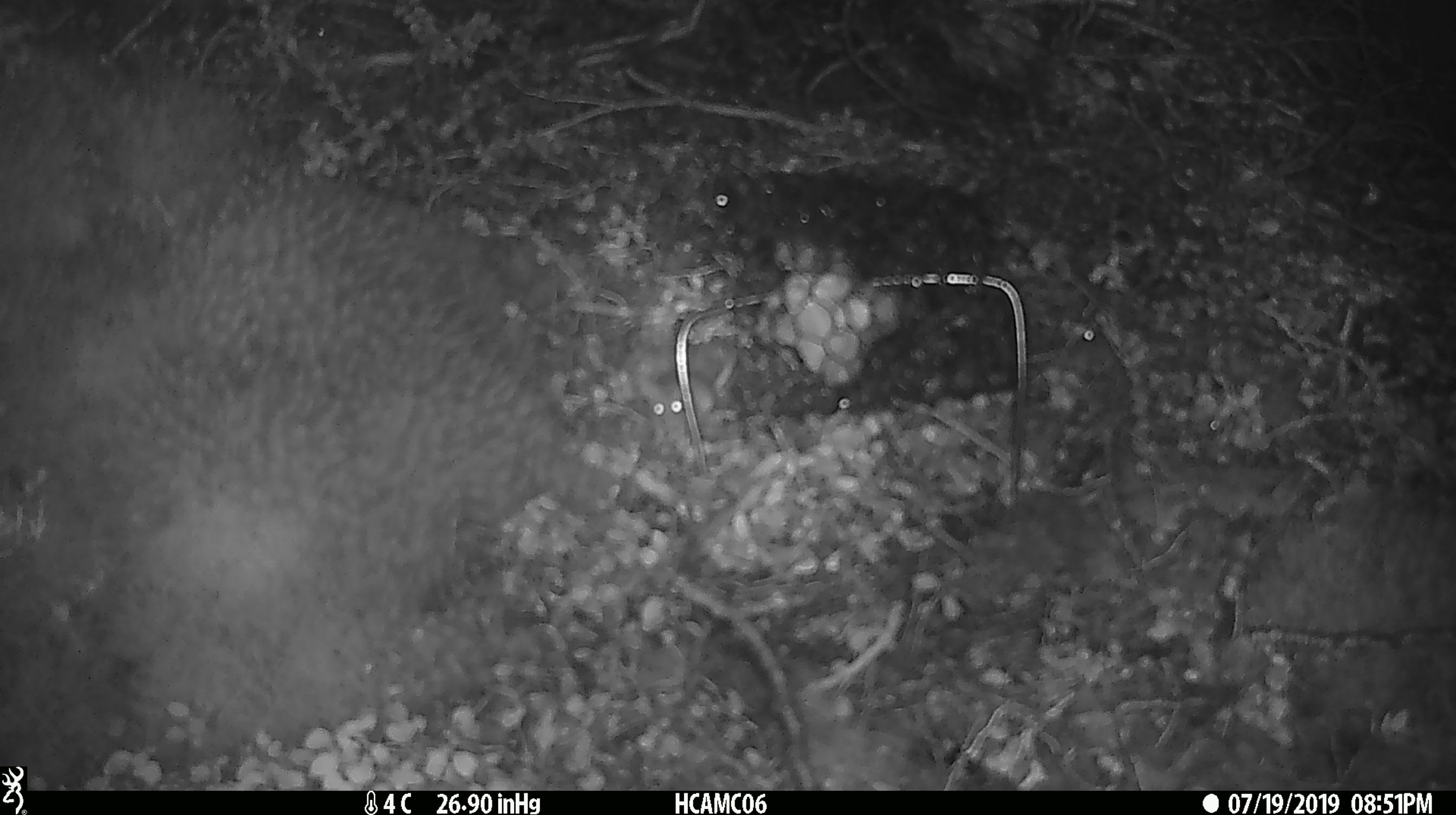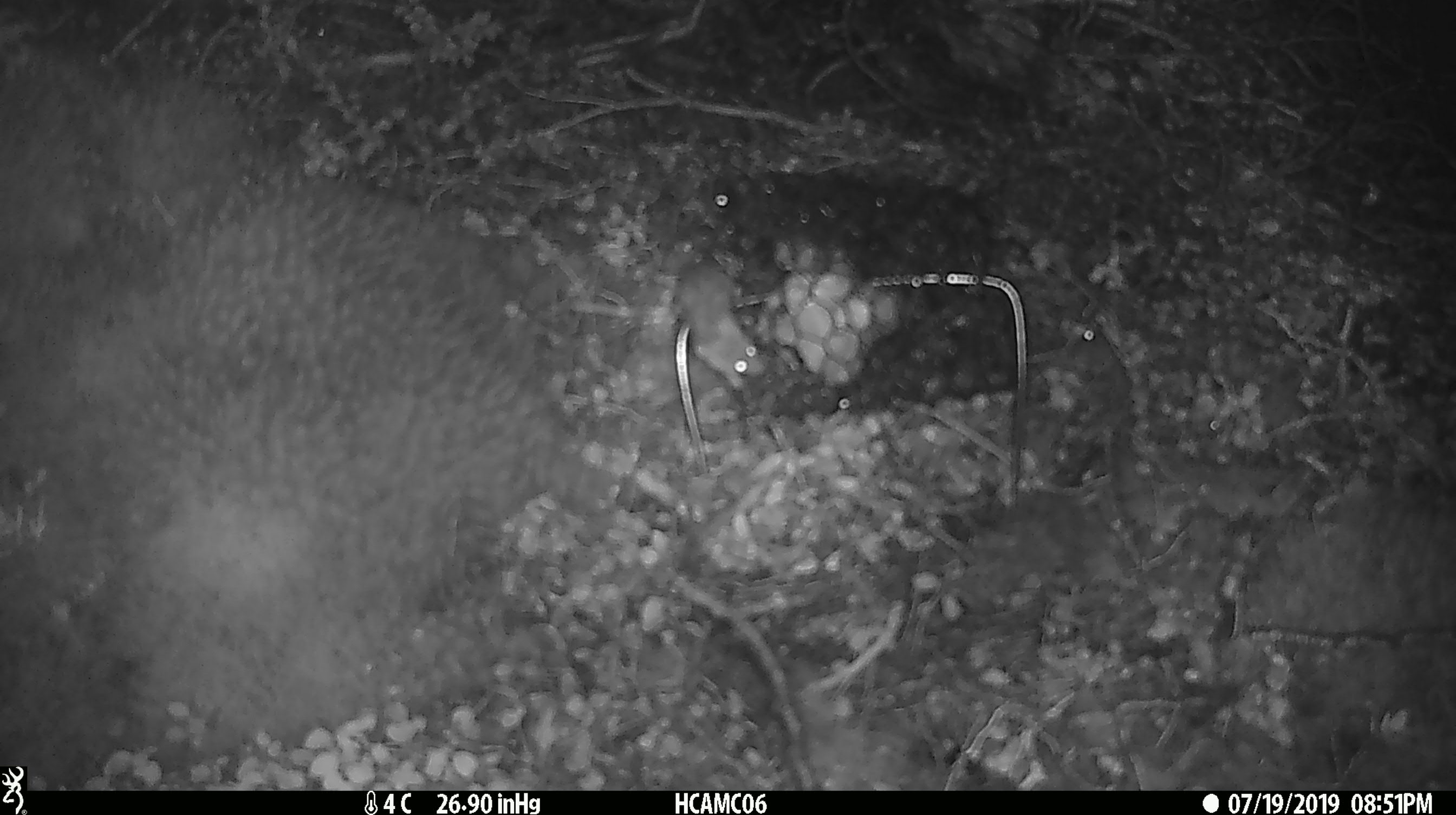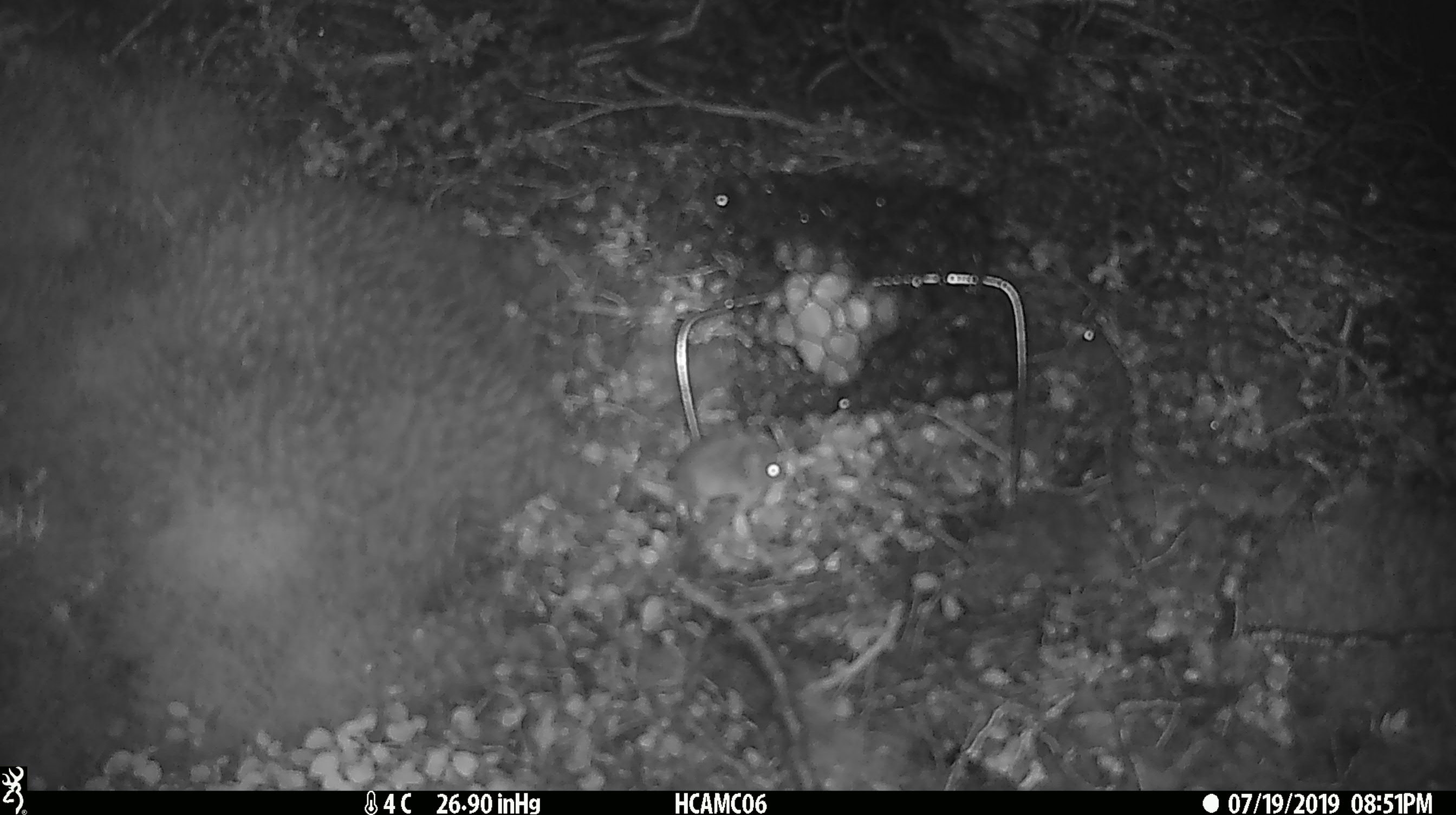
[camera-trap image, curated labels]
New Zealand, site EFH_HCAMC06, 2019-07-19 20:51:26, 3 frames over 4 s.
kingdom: Animalia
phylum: Chordata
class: Mammalia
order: Rodentia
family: Muridae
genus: Mus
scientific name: Mus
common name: mouse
Mouse (Mus).